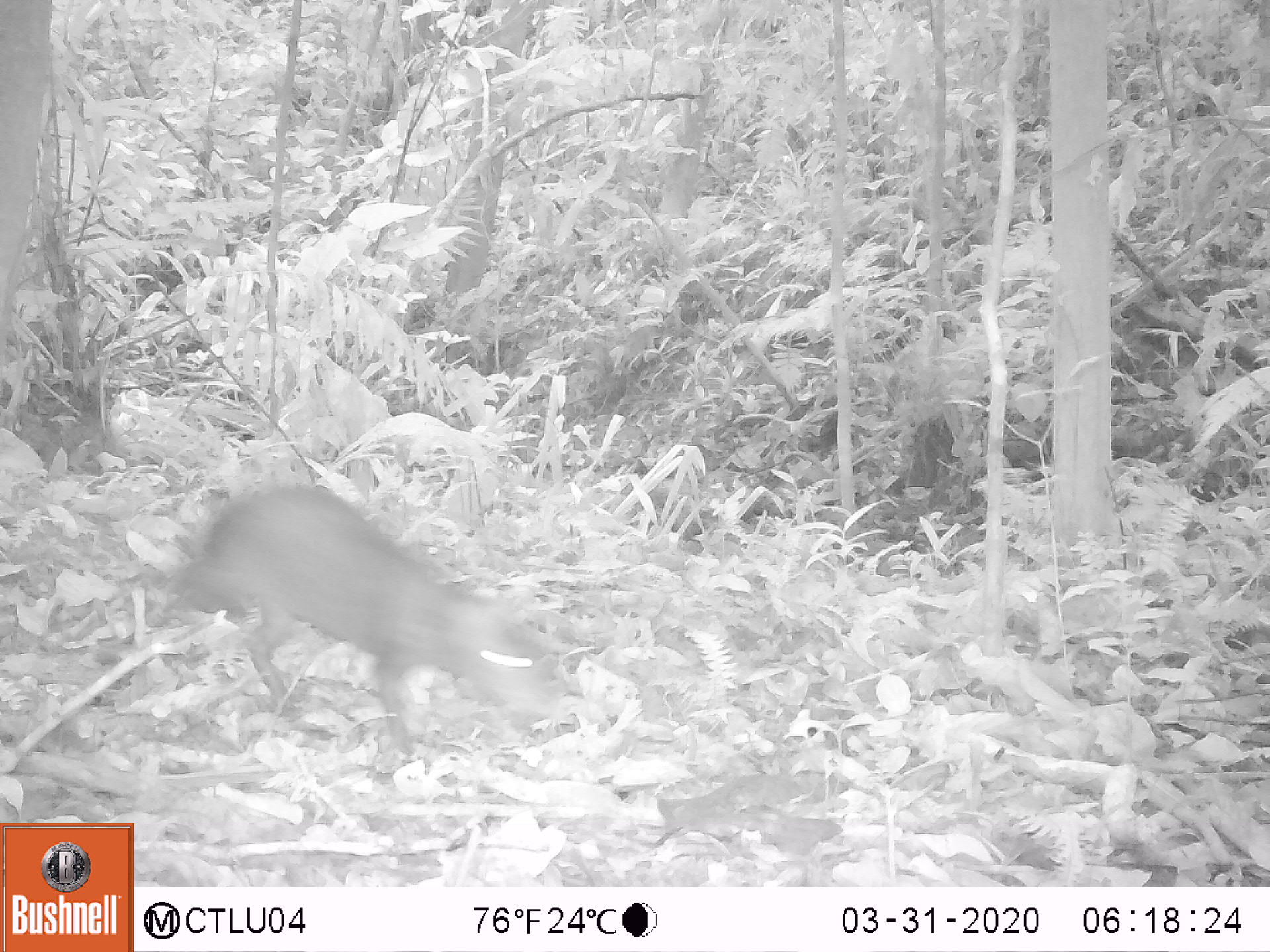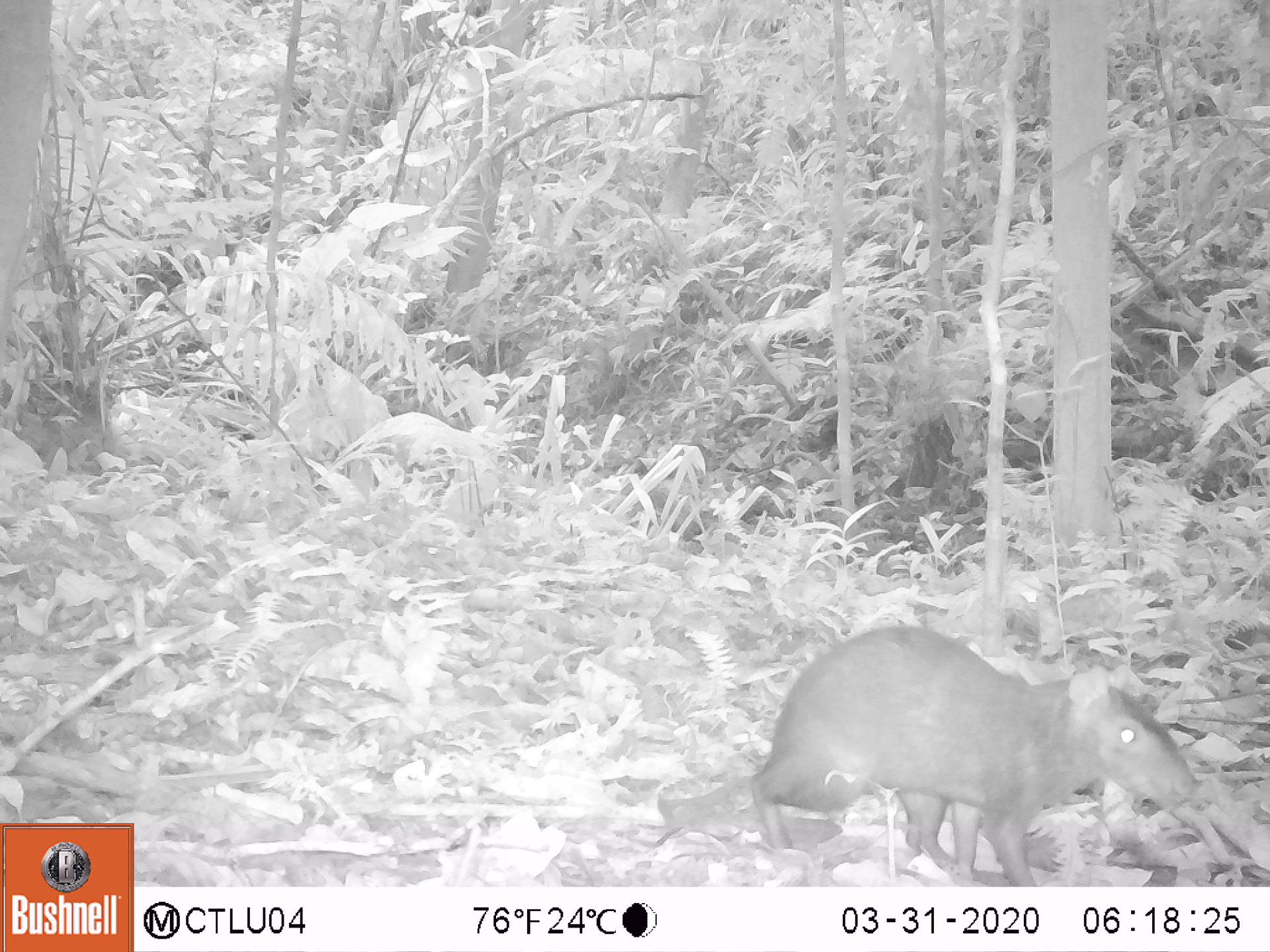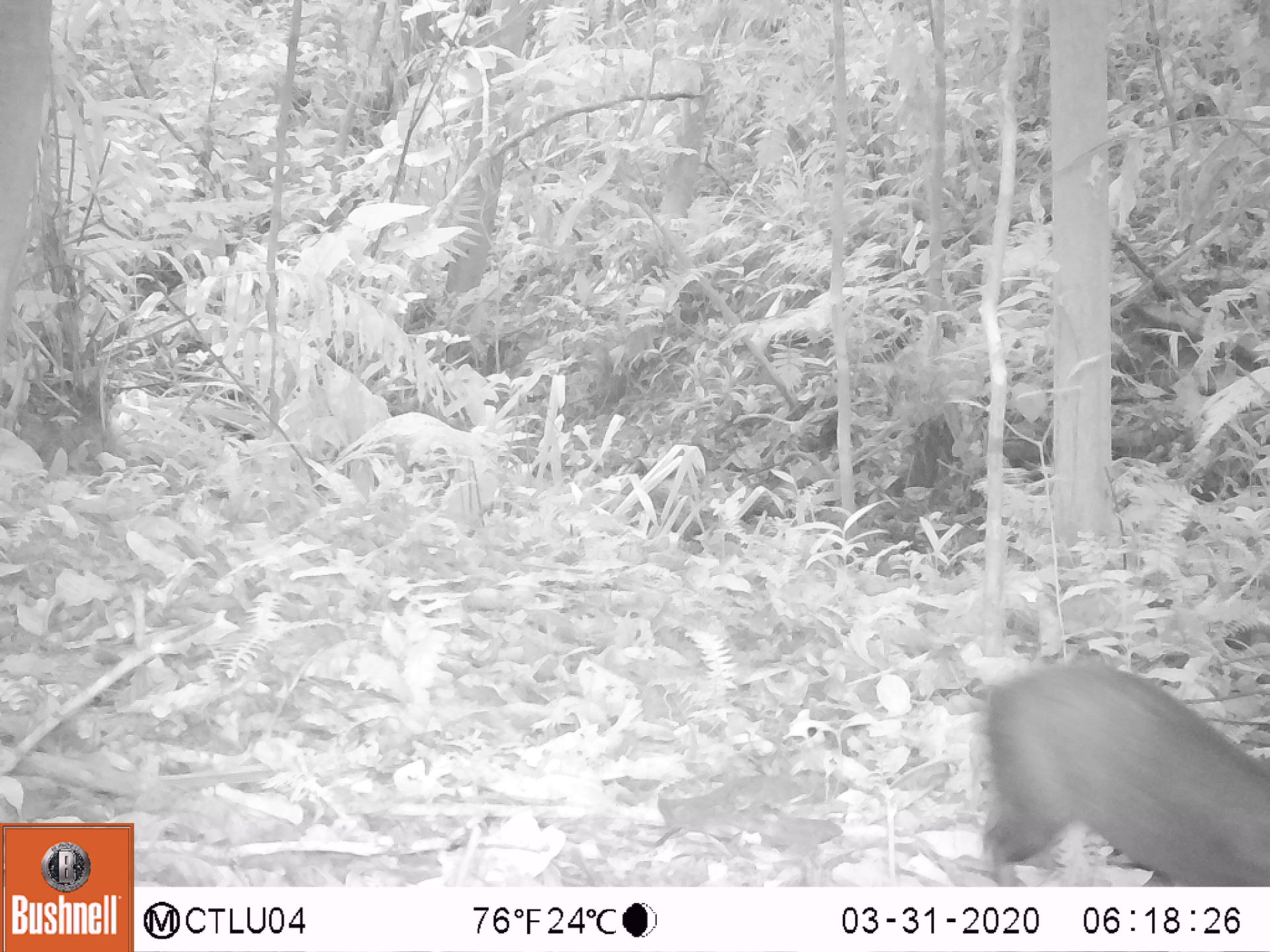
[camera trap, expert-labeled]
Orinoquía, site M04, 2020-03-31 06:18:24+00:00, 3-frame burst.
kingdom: Animalia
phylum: Chordata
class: Mammalia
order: Rodentia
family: Dasyproctidae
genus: Dasyprocta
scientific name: Dasyprocta fuliginosa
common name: black agouti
Black agouti (Dasyprocta fuliginosa).